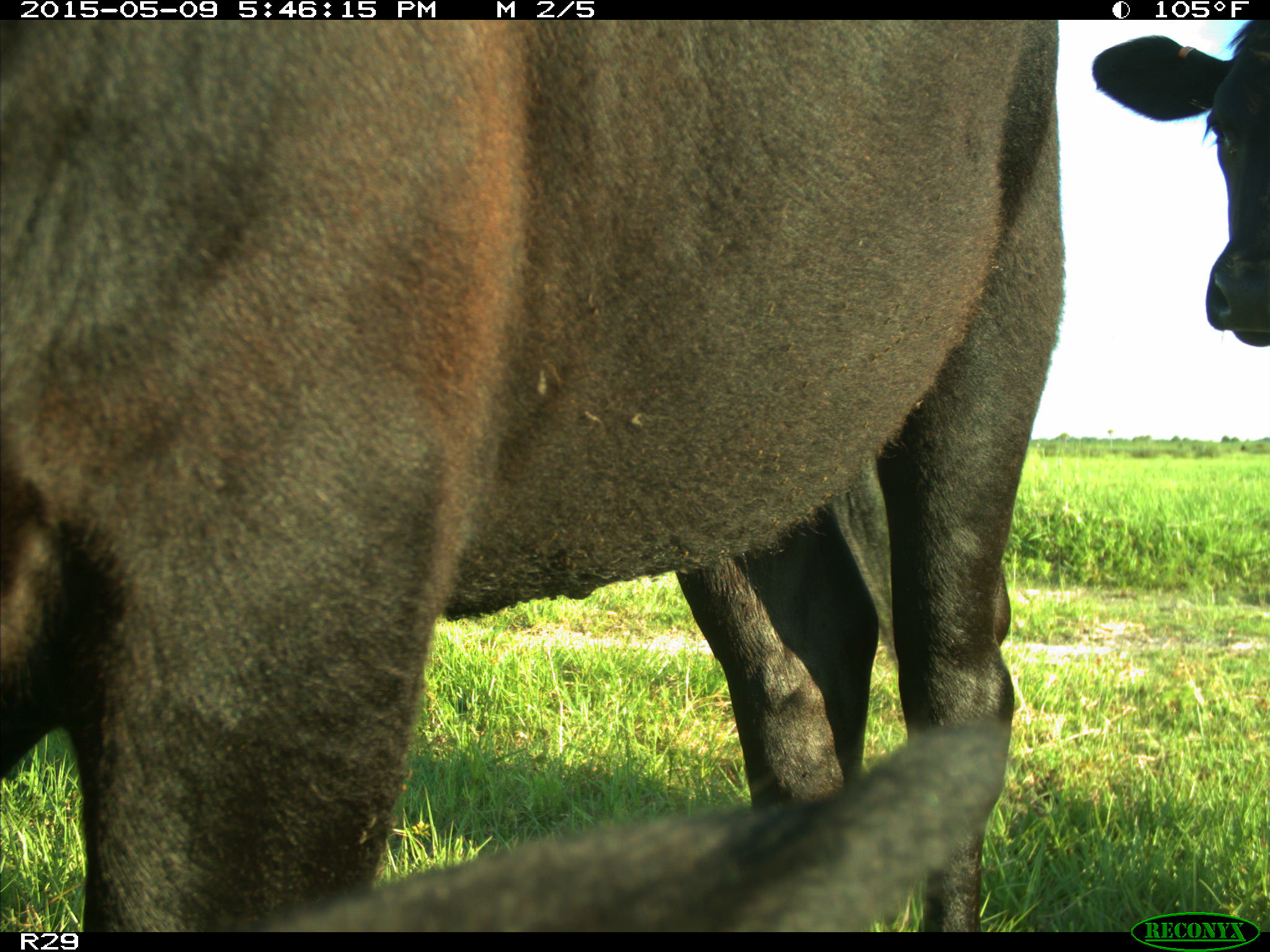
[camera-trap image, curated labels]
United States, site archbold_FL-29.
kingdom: Animalia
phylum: Chordata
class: Mammalia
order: Artiodactyla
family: Bovidae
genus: Bos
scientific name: Bos taurus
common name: domestic cow